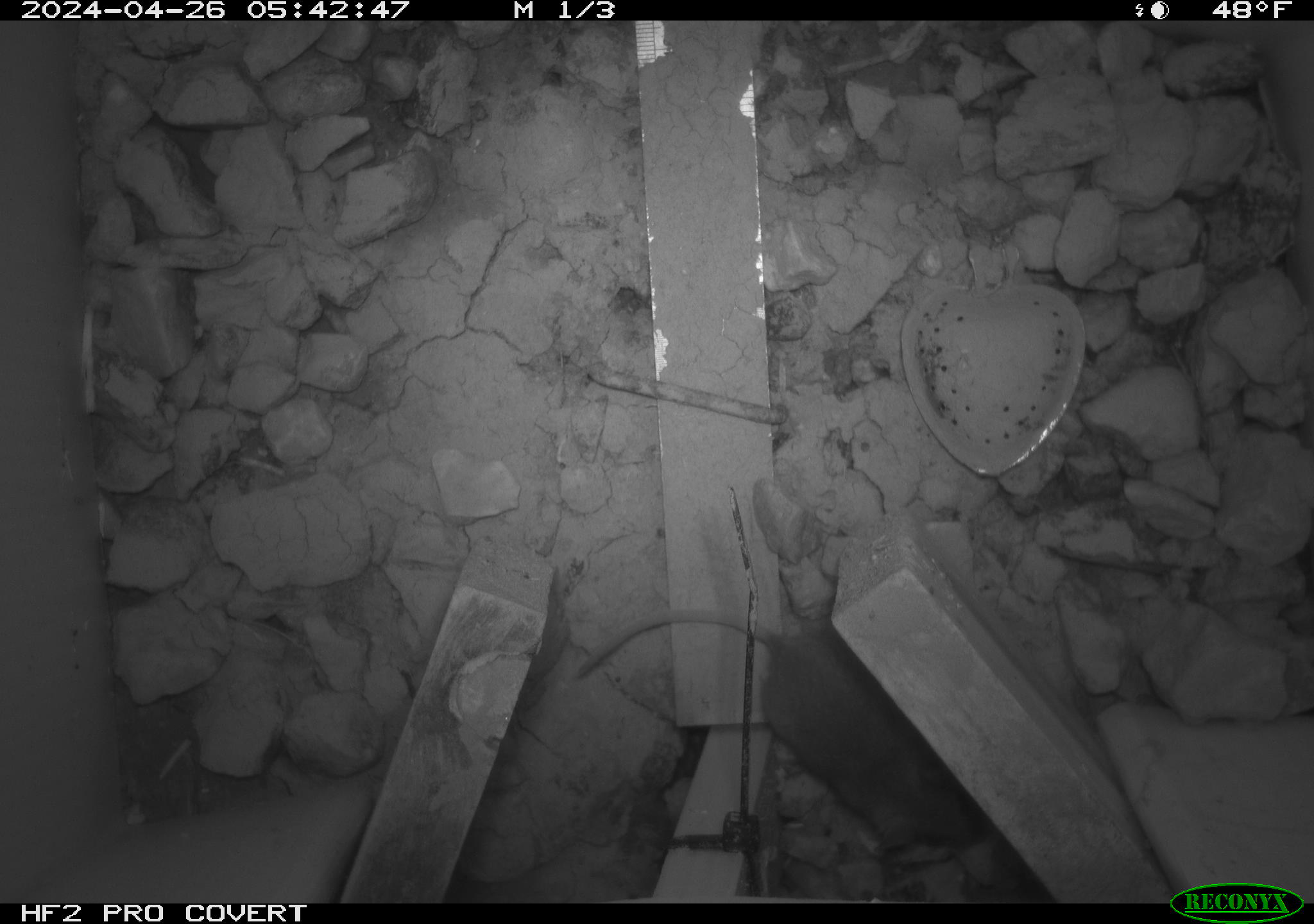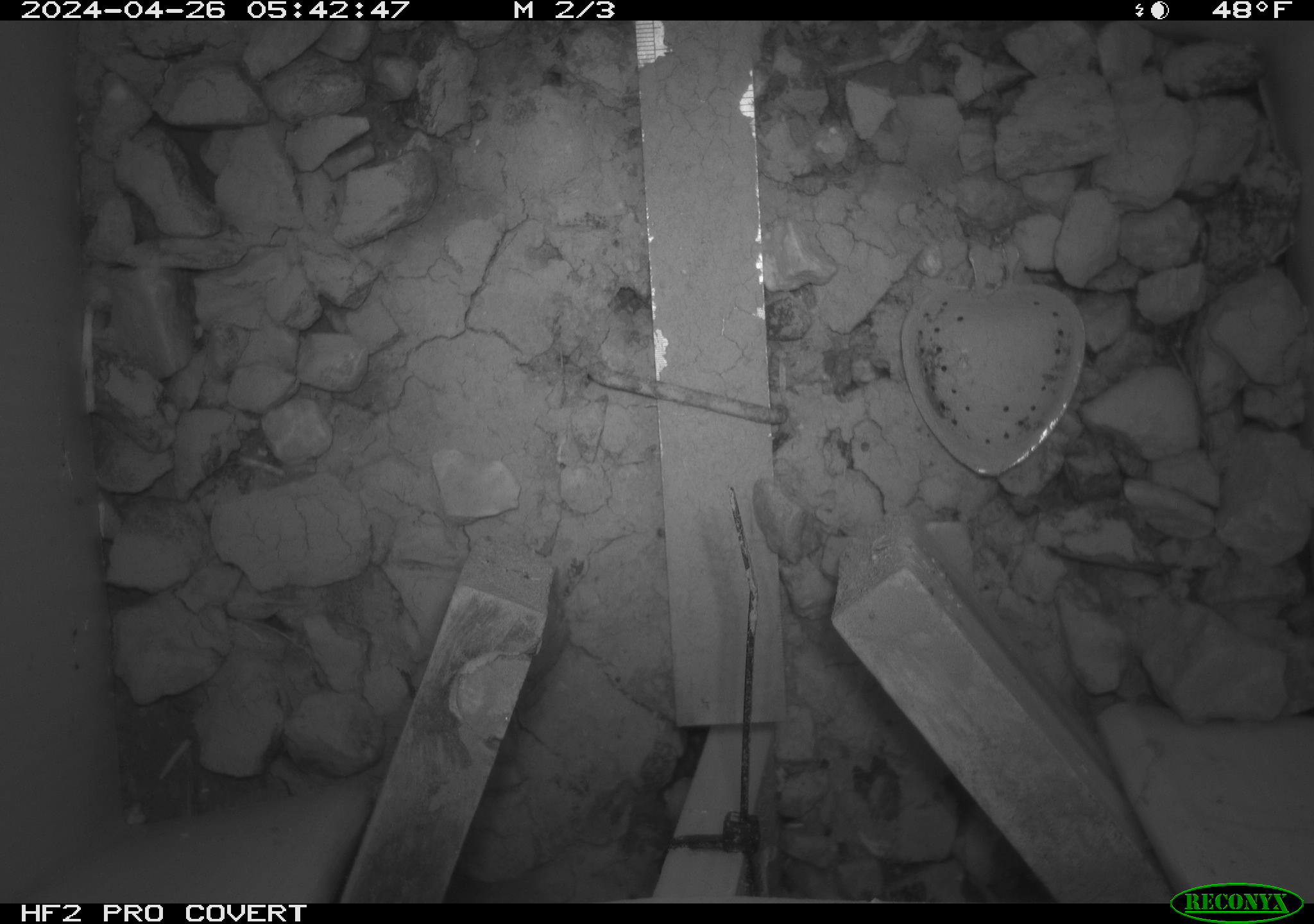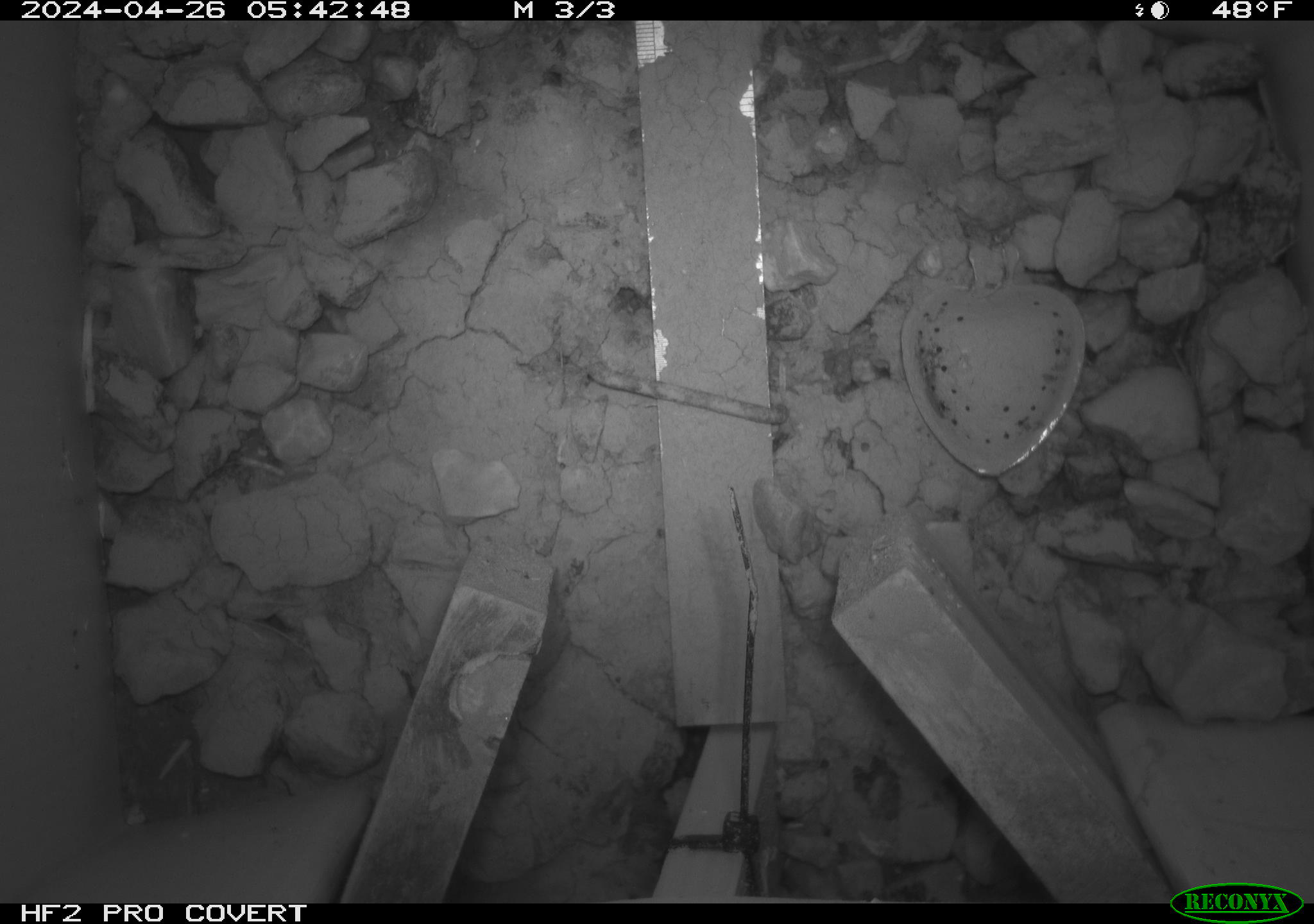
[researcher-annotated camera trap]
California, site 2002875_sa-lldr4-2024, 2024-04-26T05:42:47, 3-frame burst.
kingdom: Animalia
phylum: Chordata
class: Mammalia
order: Rodentia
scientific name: Rodentia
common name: mouse species